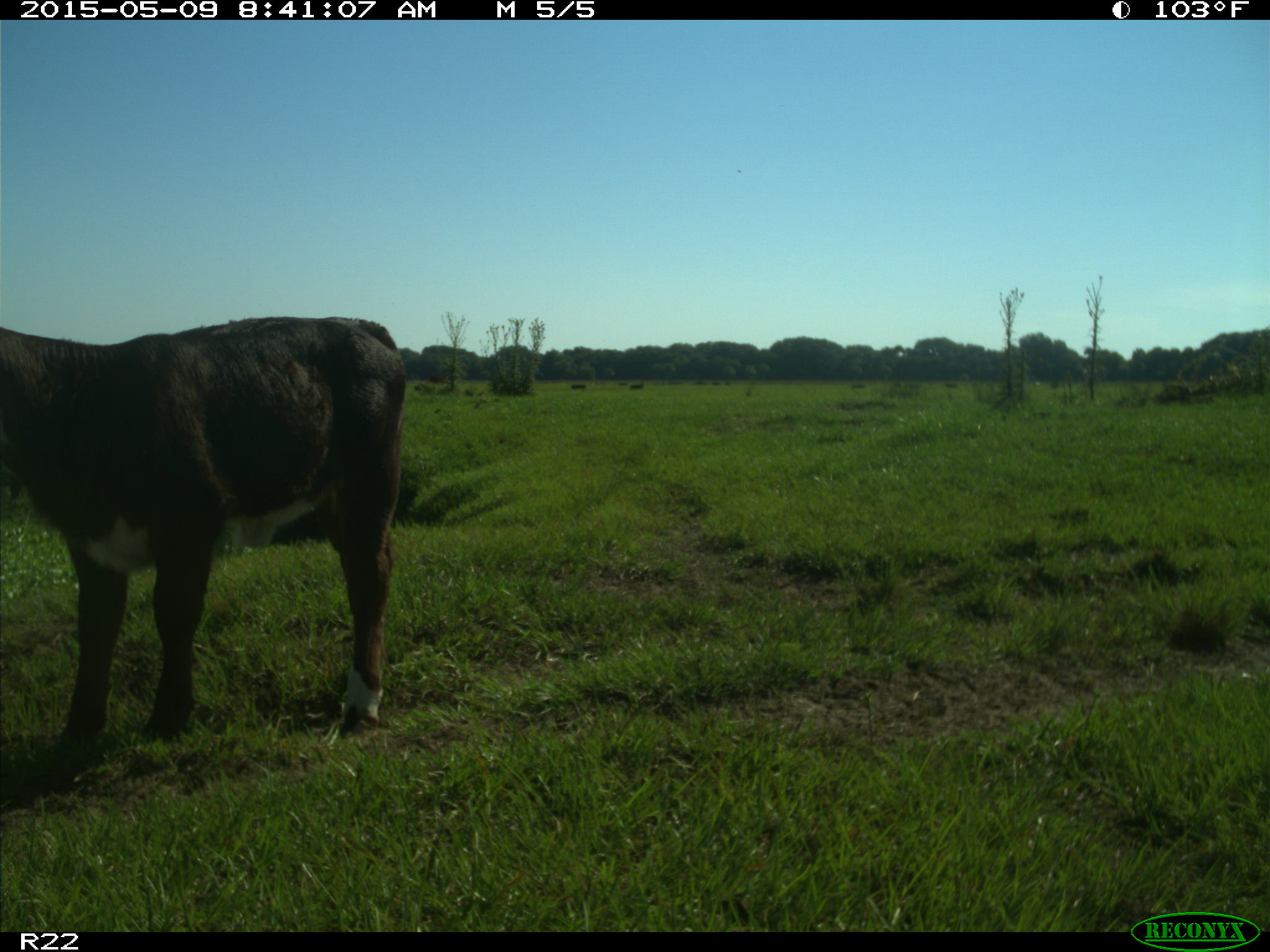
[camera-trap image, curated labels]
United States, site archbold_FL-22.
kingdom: Animalia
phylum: Chordata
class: Mammalia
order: Artiodactyla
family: Bovidae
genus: Bos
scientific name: Bos taurus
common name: domestic cow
Bos taurus (domestic cow).